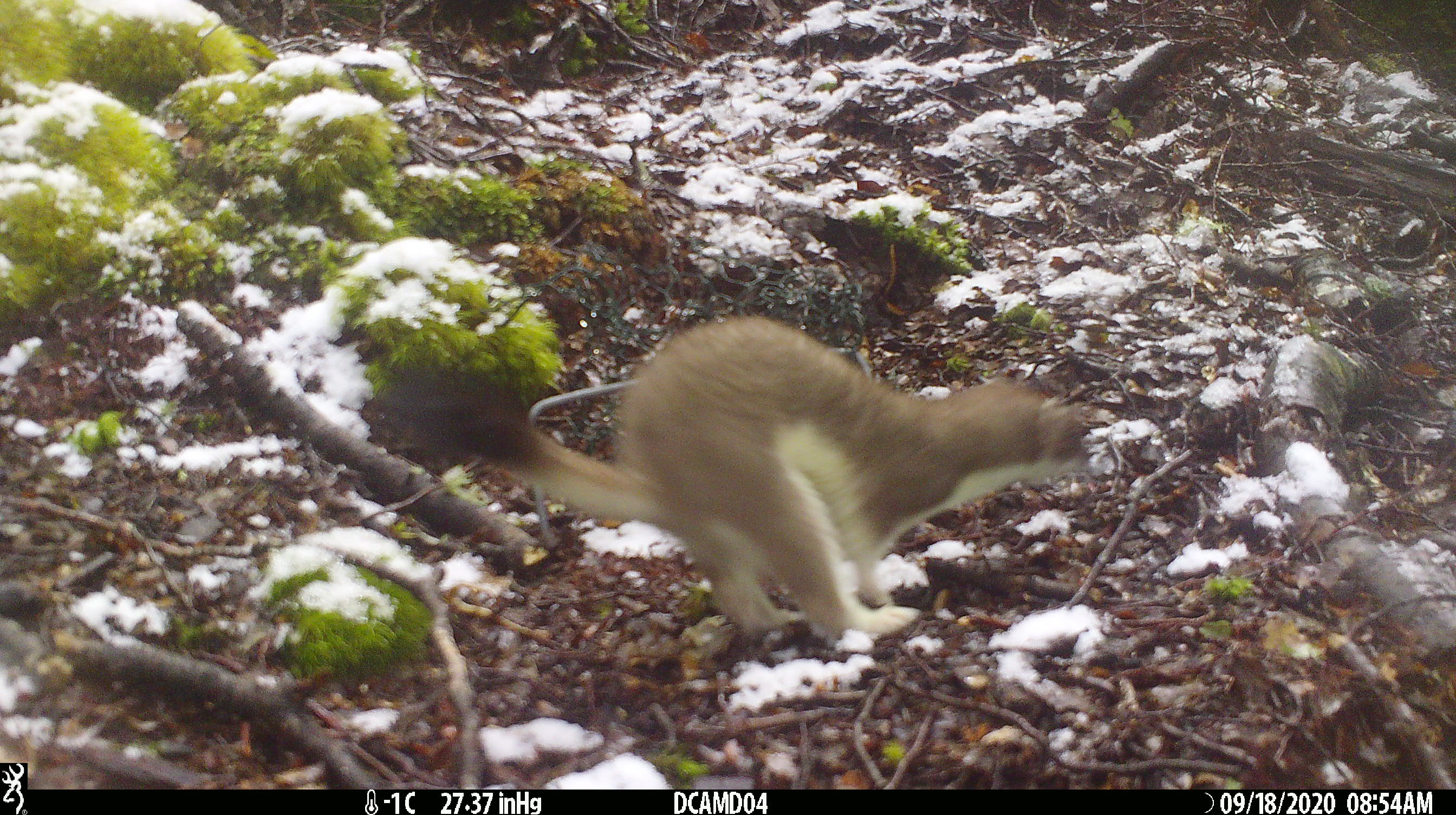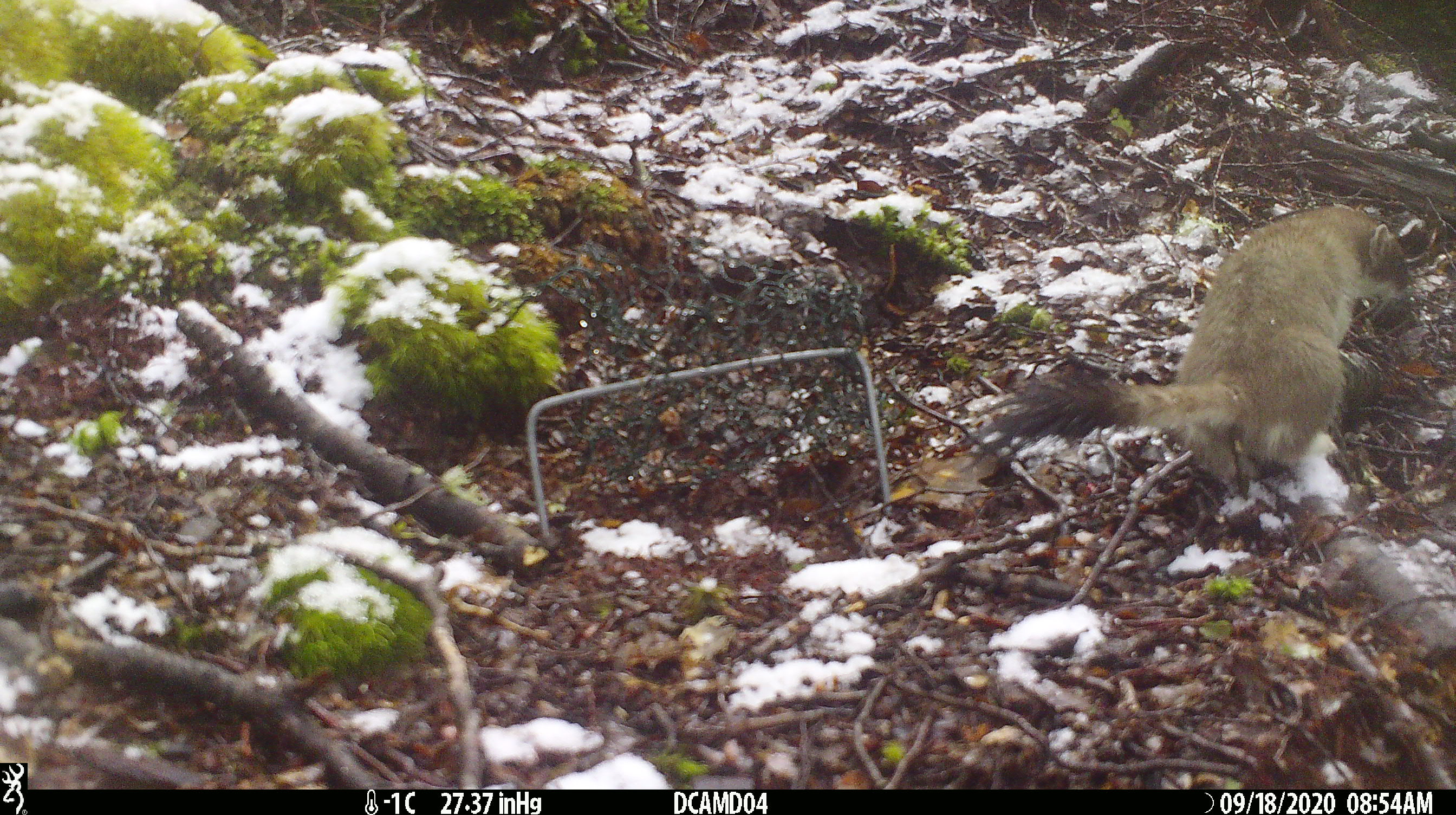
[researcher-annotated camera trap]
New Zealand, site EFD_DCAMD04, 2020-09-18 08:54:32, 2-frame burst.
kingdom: Animalia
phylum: Chordata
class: Mammalia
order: Carnivora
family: Mustelidae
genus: Mustela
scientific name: Mustela erminea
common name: stoat